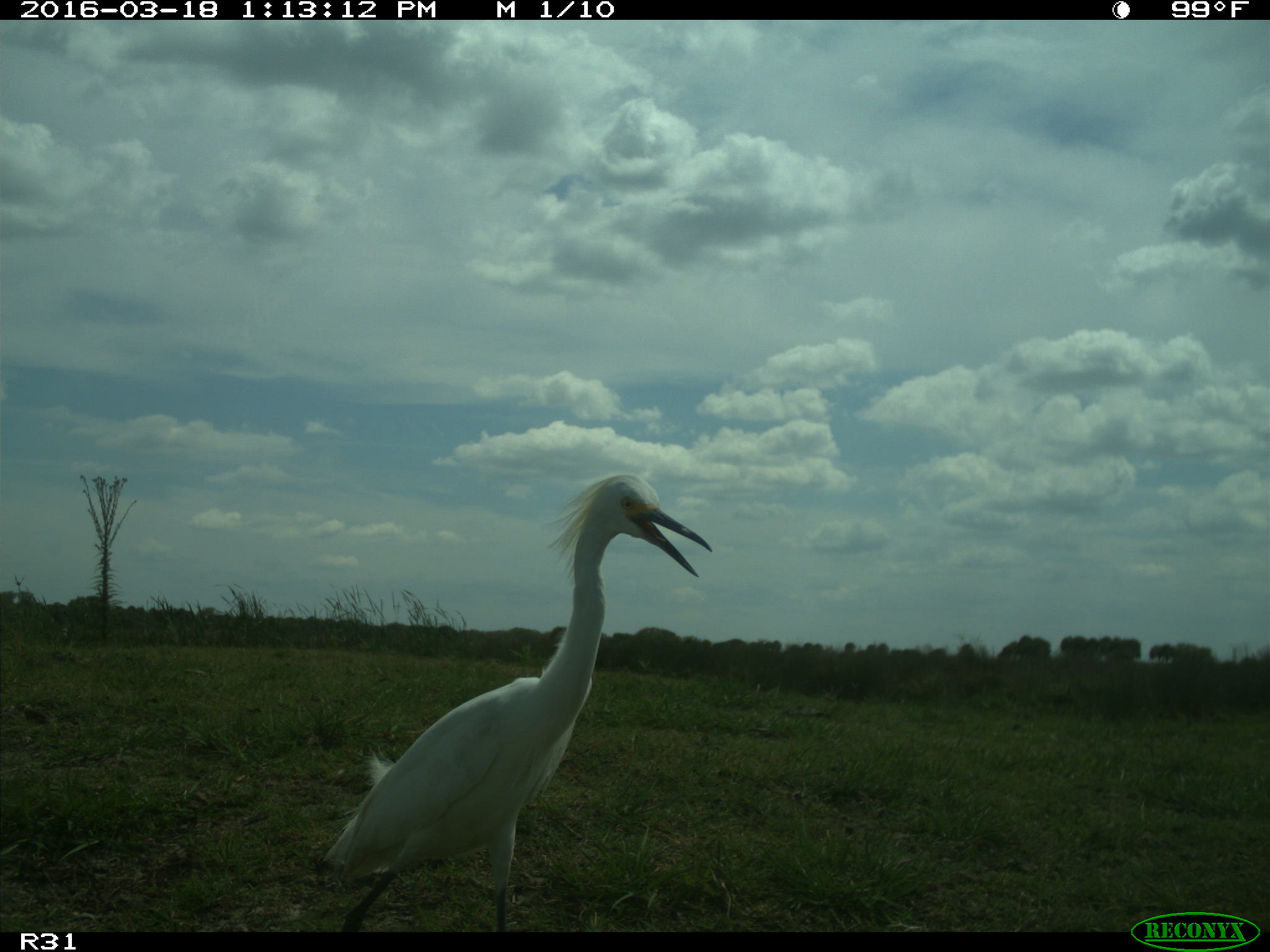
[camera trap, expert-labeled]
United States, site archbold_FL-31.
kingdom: Animalia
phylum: Chordata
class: Aves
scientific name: Aves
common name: birds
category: unidentified bird